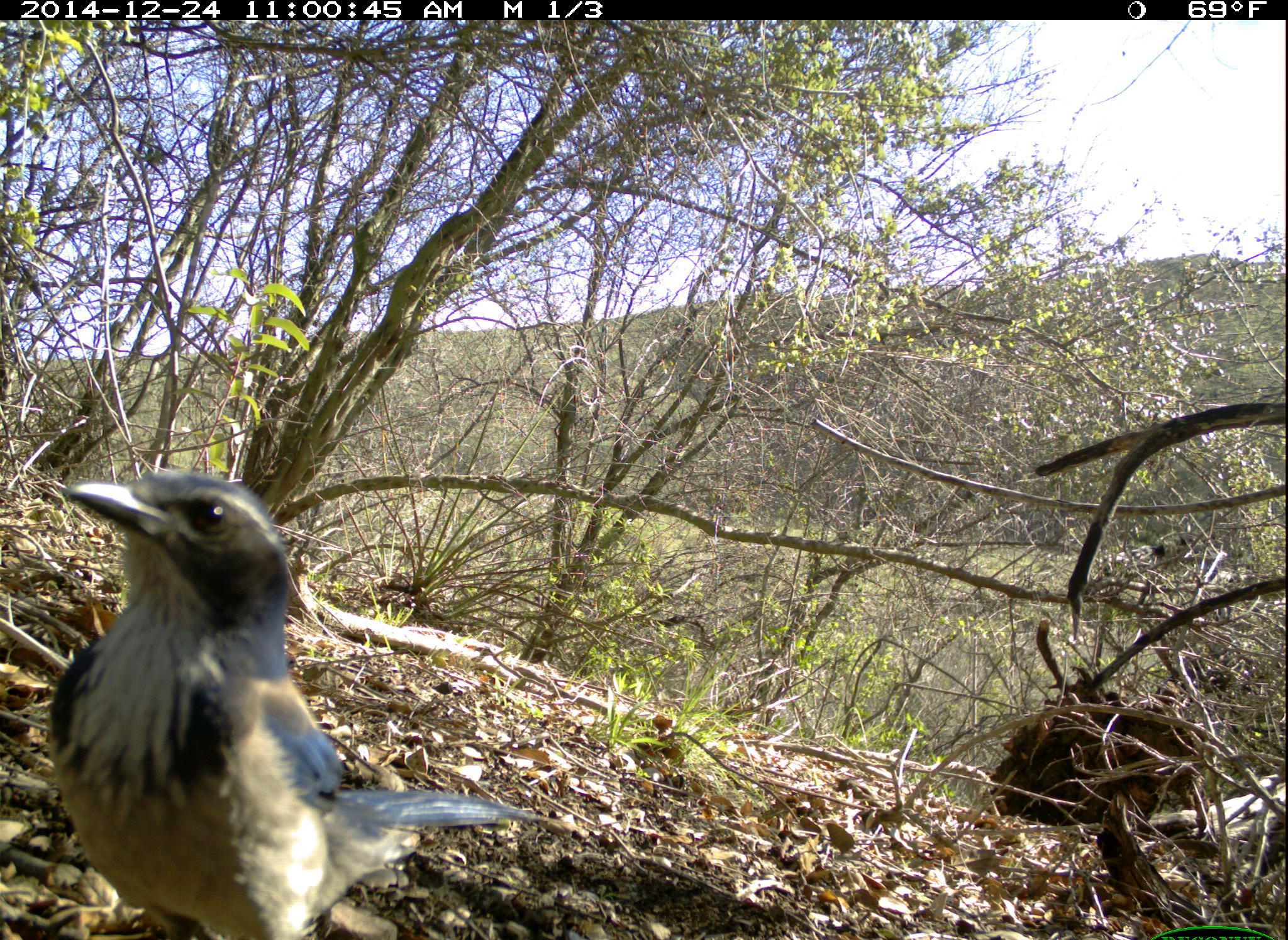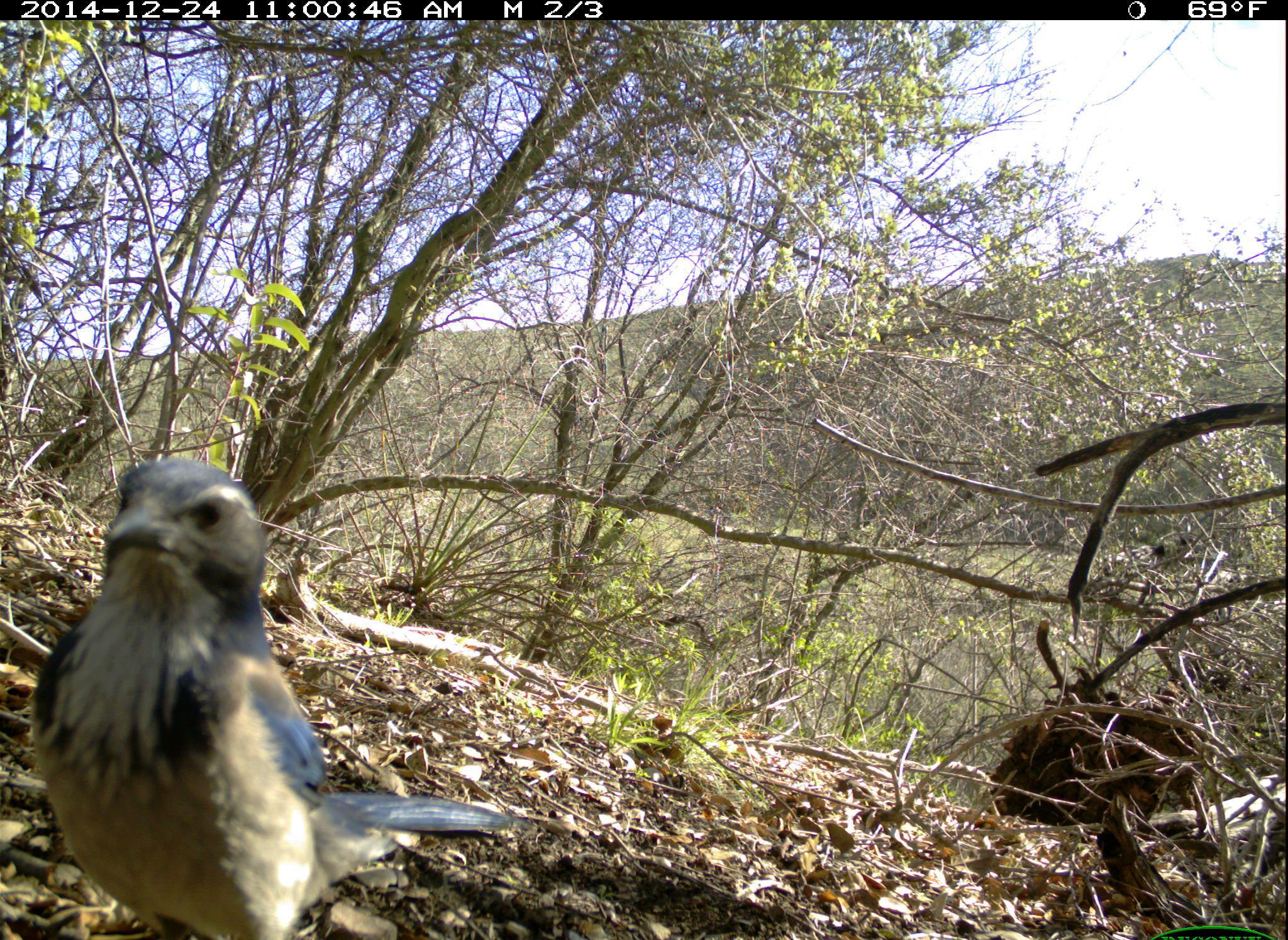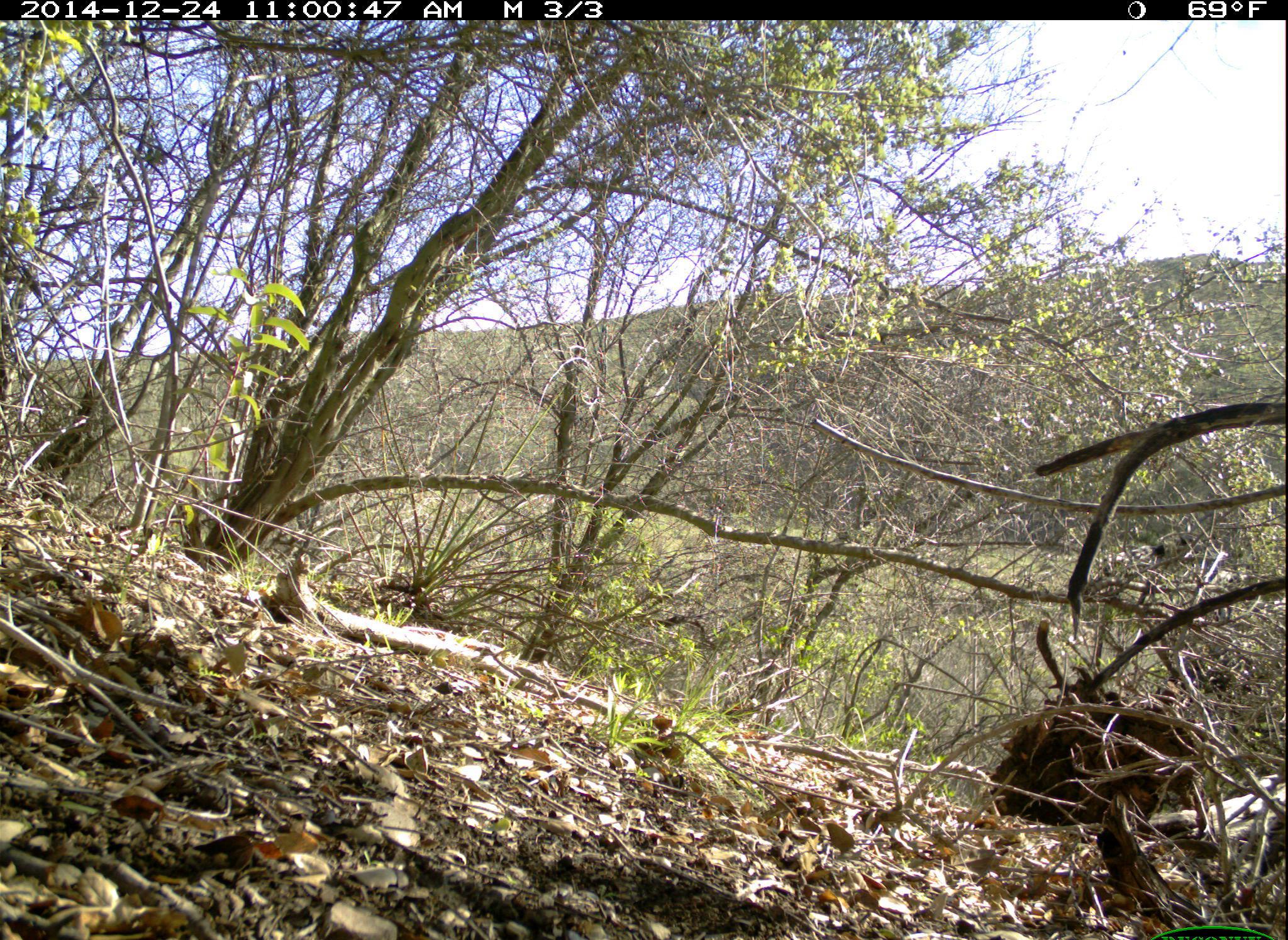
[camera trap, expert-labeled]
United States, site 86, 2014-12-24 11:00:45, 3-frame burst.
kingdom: Animalia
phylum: Chordata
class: Aves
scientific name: Aves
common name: bird